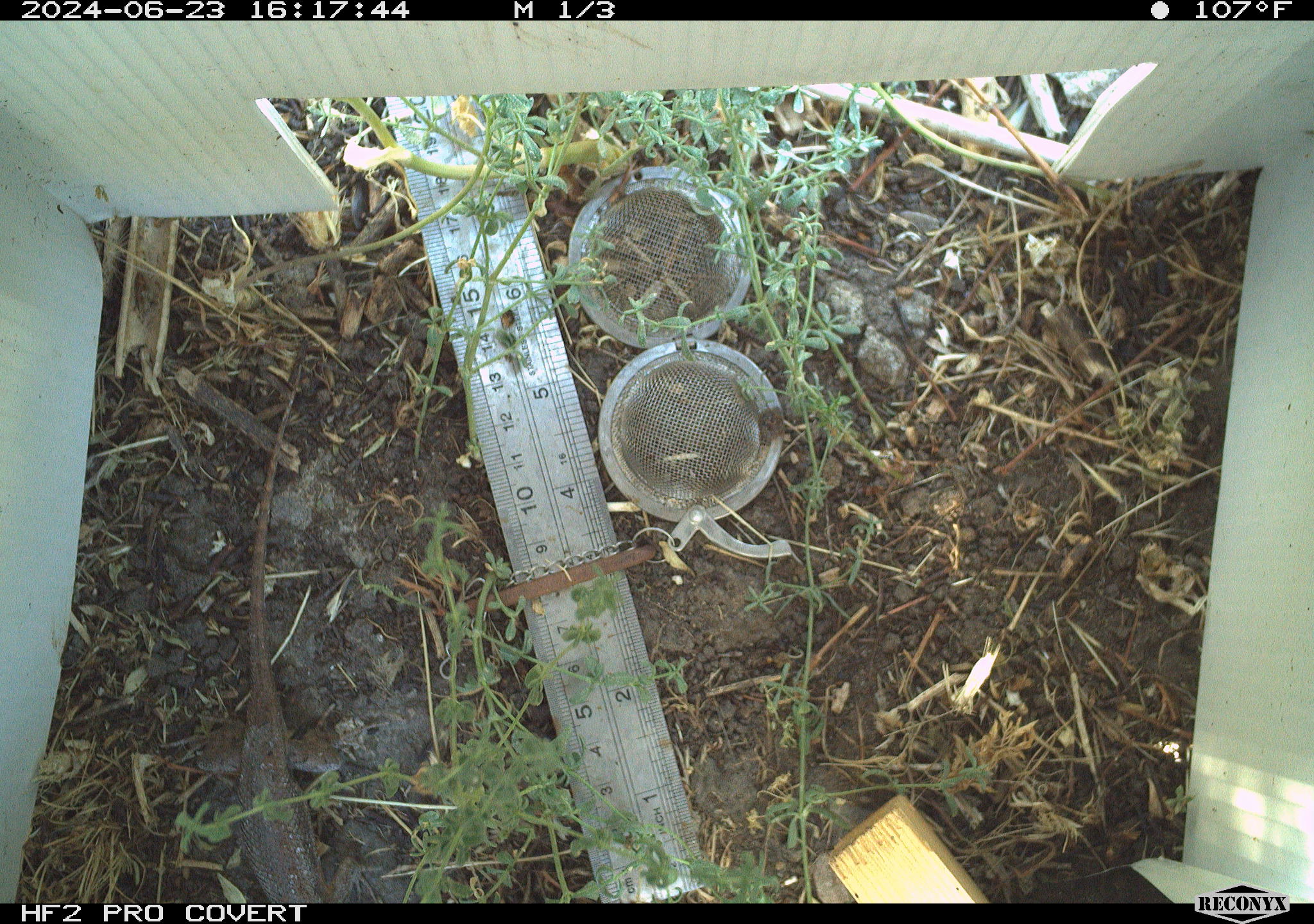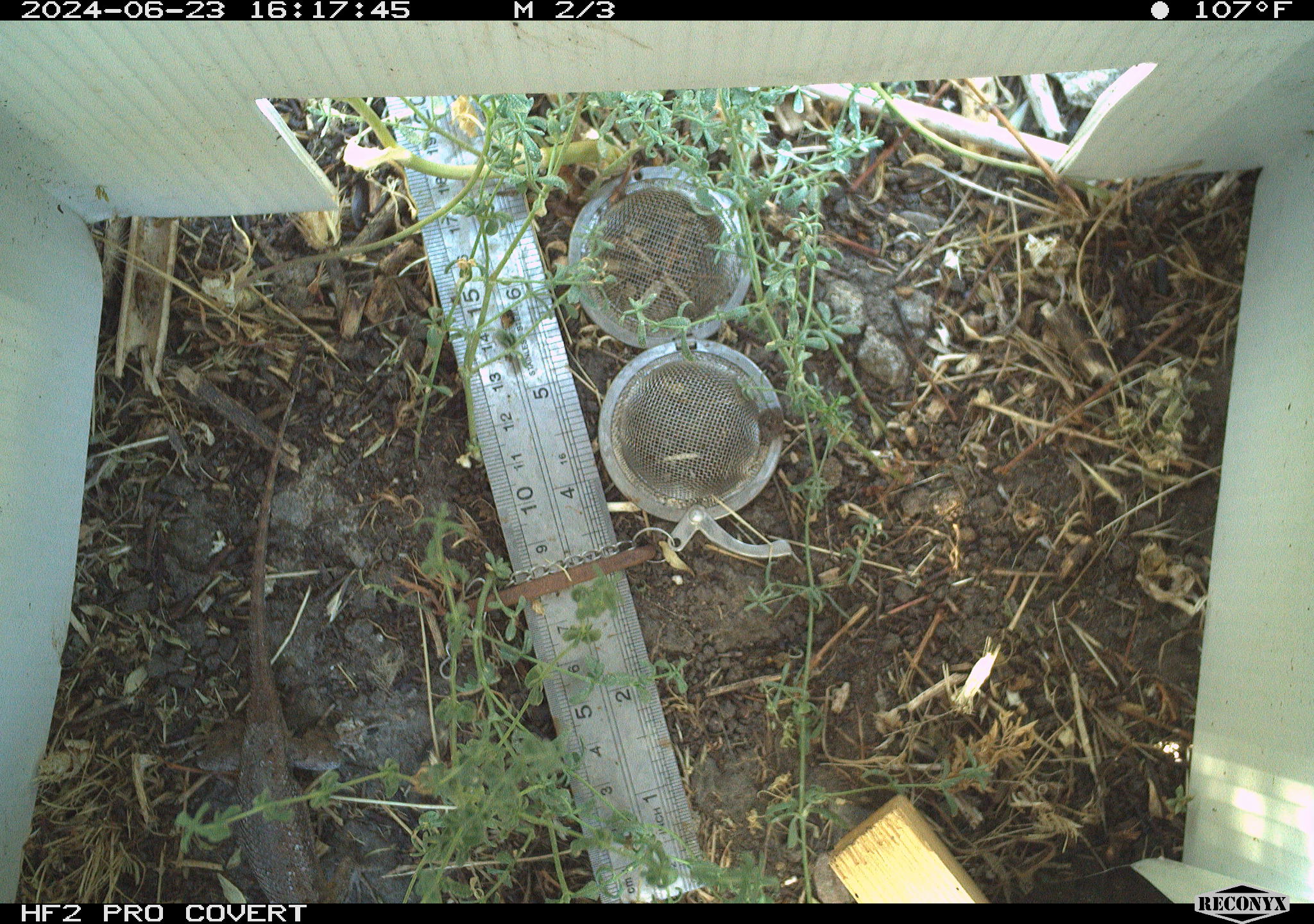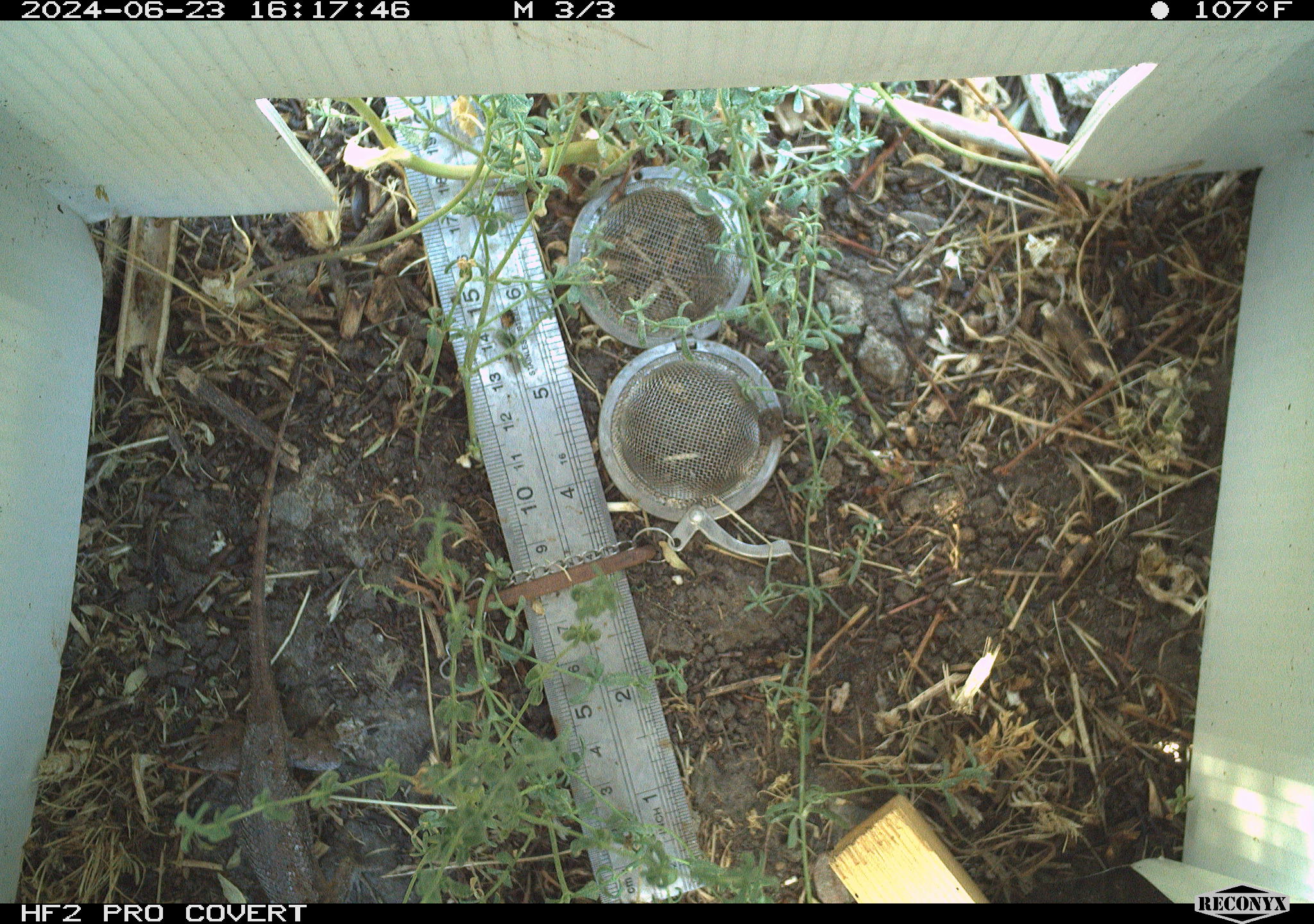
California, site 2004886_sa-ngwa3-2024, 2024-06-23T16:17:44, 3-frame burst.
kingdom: Animalia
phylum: Chordata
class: Reptilia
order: Squamata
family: Phrynosomatidae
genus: Sceloporus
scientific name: Sceloporus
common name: spiny lizards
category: sceloporus species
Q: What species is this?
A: Sceloporus species (spiny lizards) (Sceloporus).